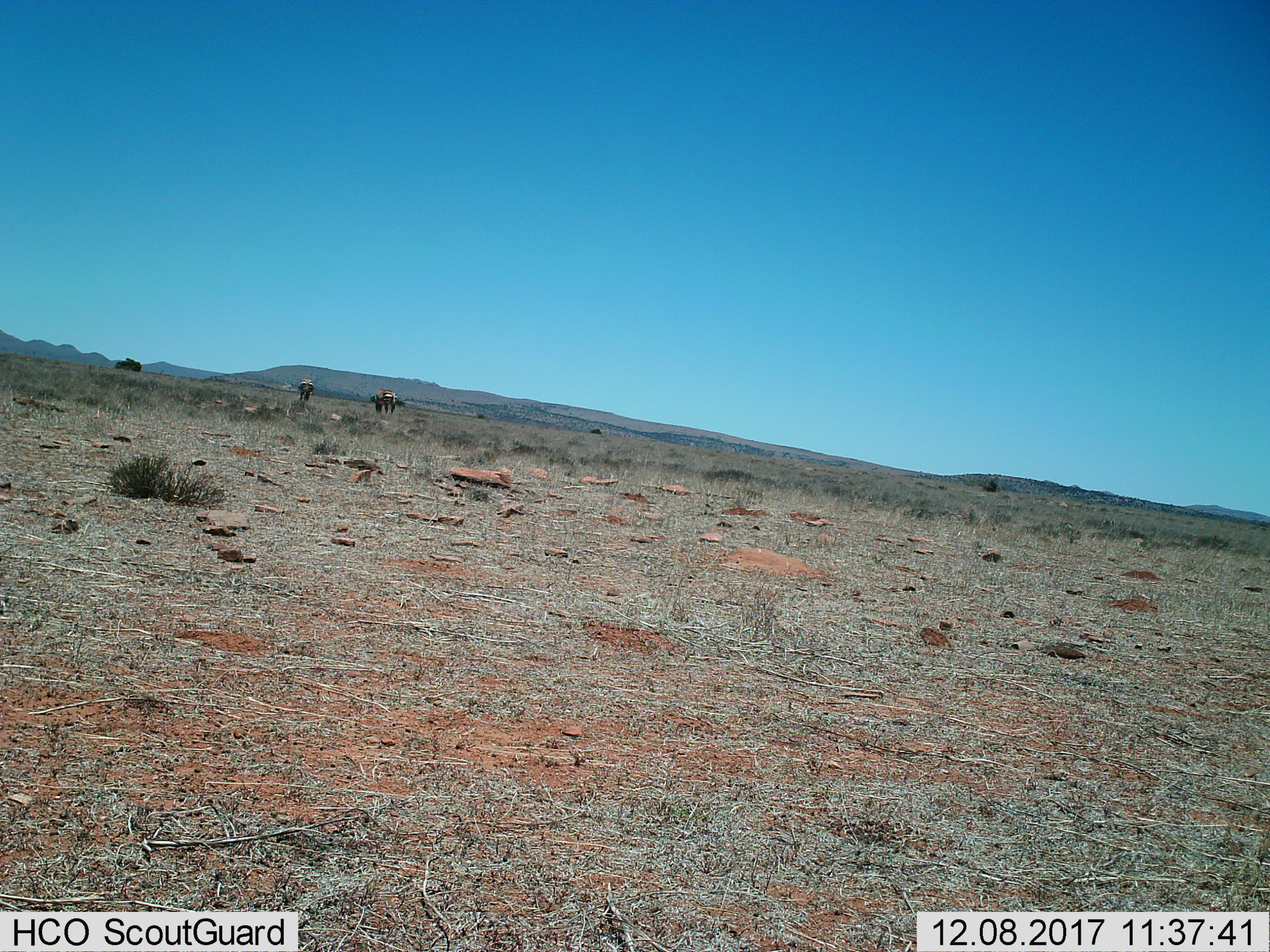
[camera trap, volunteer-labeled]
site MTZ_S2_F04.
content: unidentified animal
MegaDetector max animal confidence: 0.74